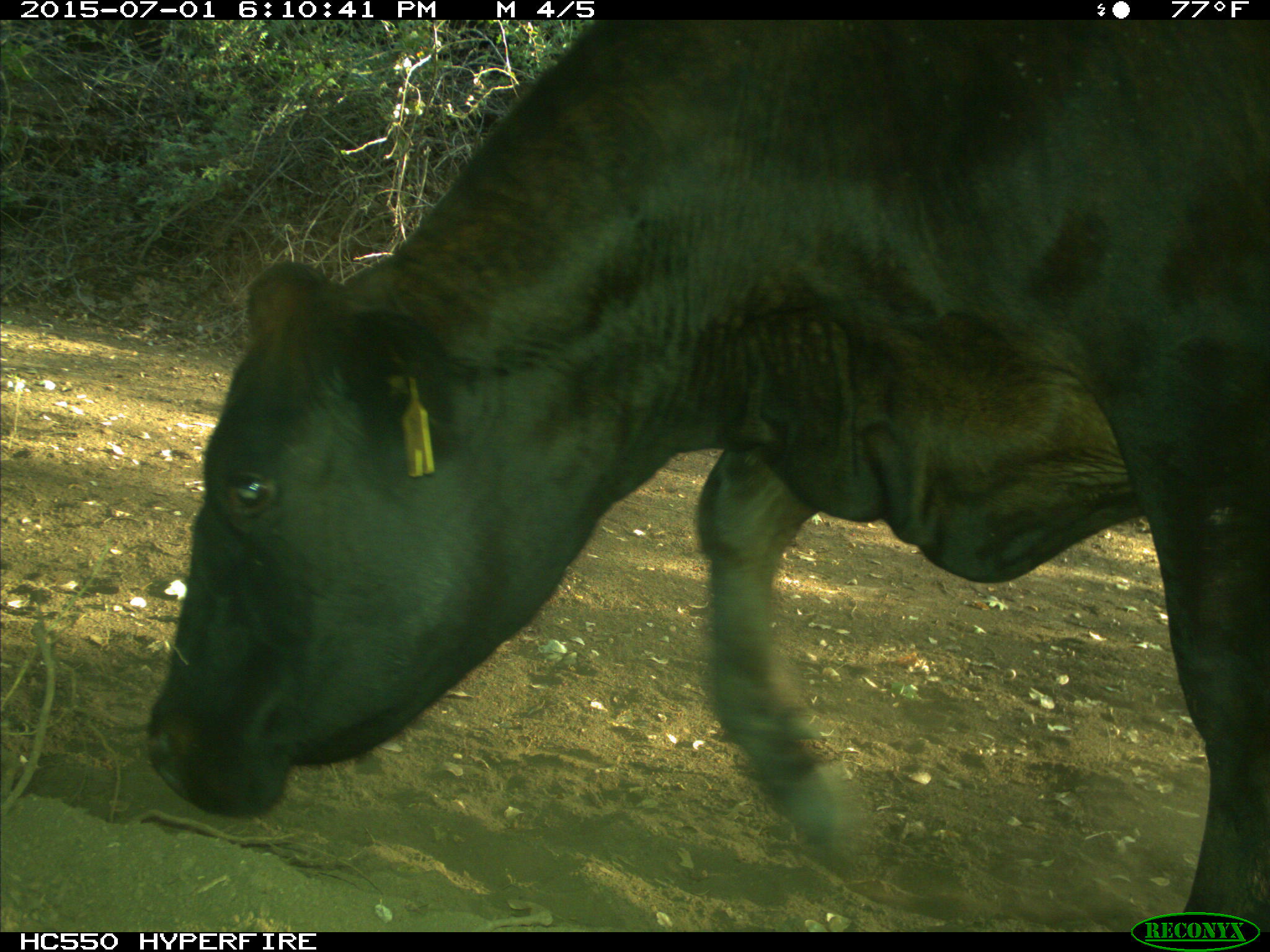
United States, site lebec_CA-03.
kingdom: Animalia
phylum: Chordata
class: Mammalia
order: Artiodactyla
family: Bovidae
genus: Bos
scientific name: Bos taurus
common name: domestic cow